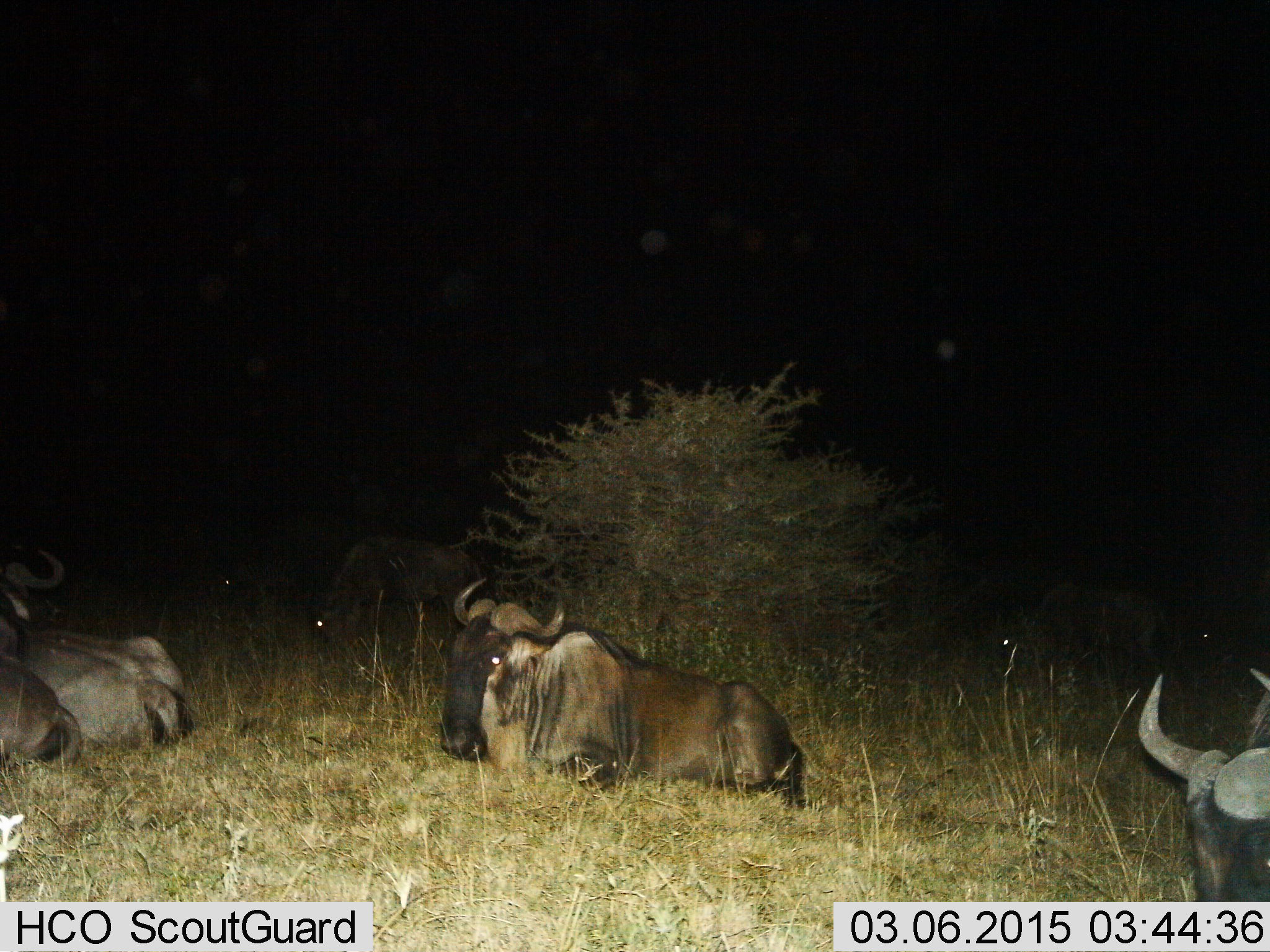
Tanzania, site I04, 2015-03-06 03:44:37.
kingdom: Animalia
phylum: Chordata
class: Mammalia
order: Artiodactyla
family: Bovidae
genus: Connochaetes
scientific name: Connochaetes taurinus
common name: blue wildebeest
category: wildebeest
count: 4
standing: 10%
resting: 100%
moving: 0%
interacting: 0%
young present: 0%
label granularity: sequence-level